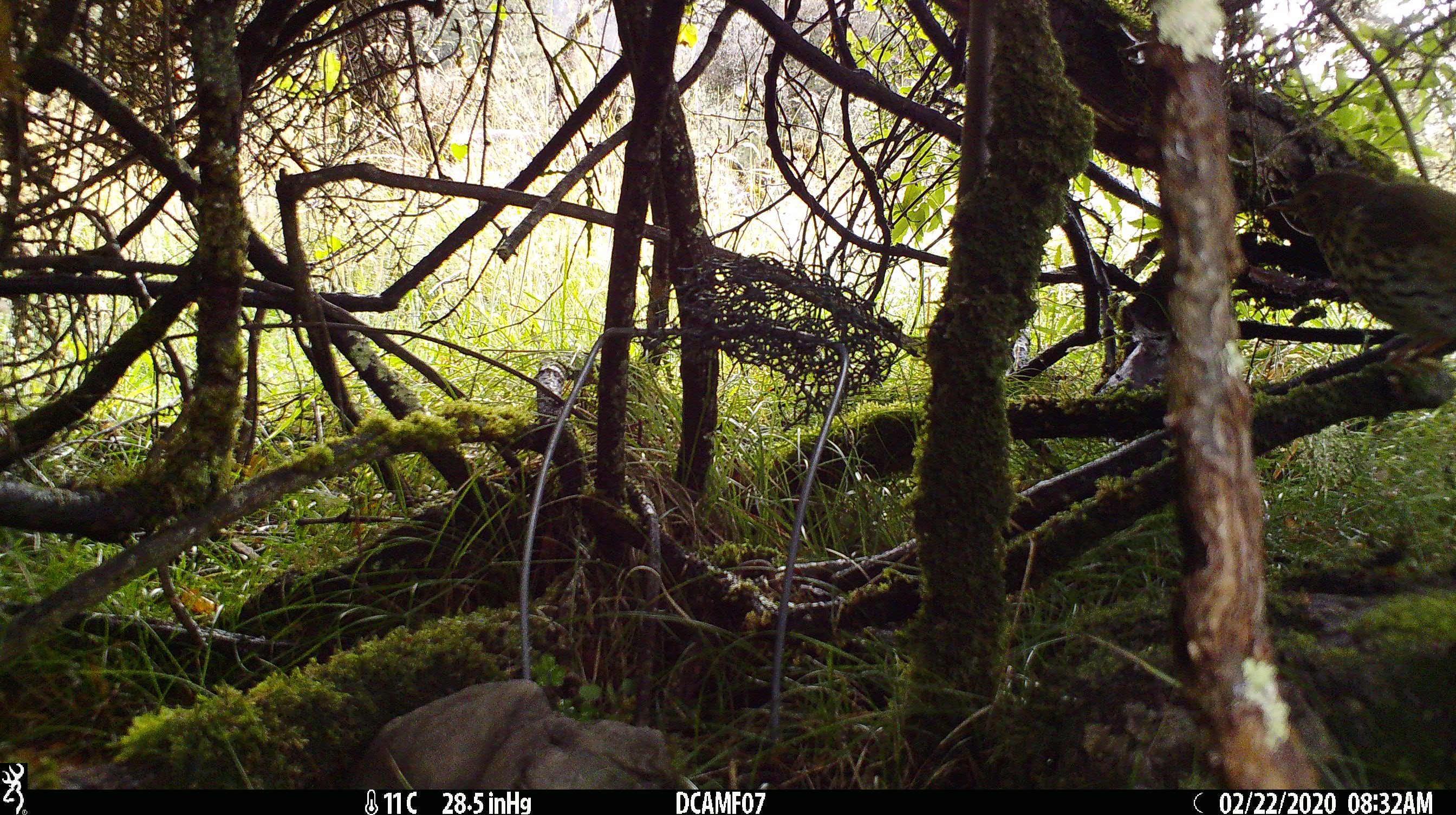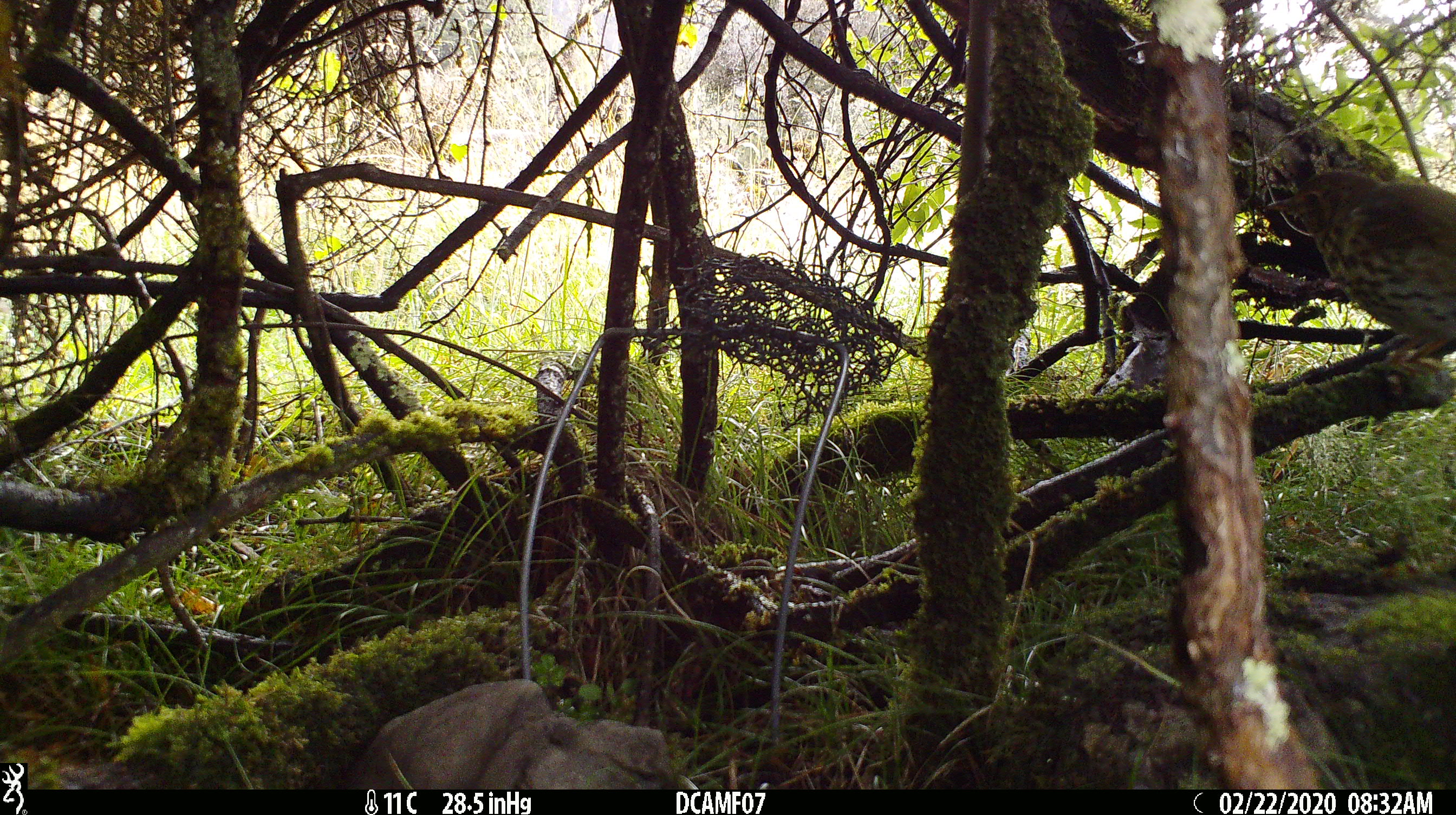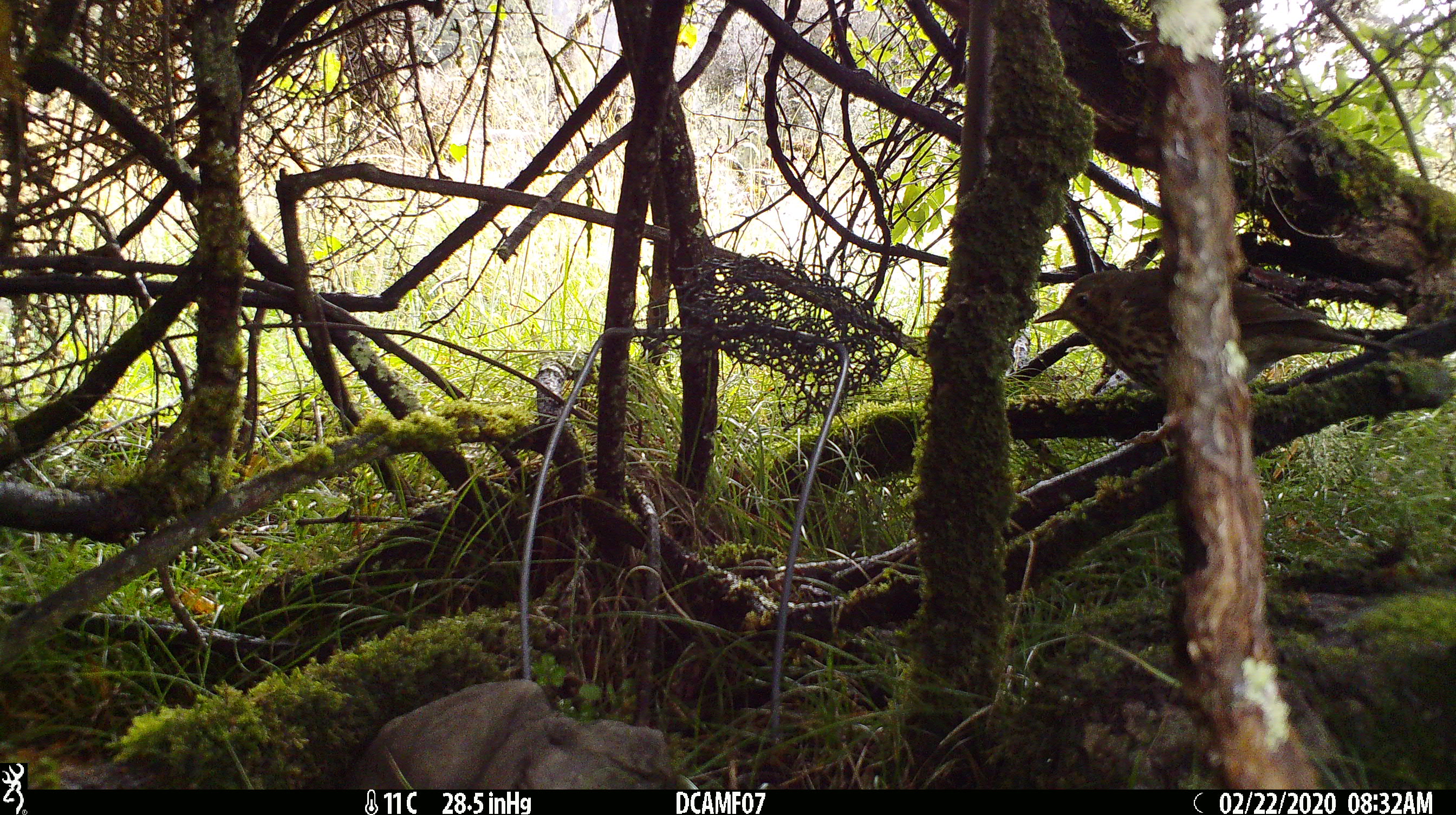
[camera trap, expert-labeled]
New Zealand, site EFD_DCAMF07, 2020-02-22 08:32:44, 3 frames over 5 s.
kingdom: Animalia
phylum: Chordata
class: Aves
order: Passeriformes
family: Turdidae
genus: Turdus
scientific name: Turdus philomelos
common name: song thrush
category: thrush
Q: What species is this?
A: Thrush (song thrush) (Turdus philomelos).